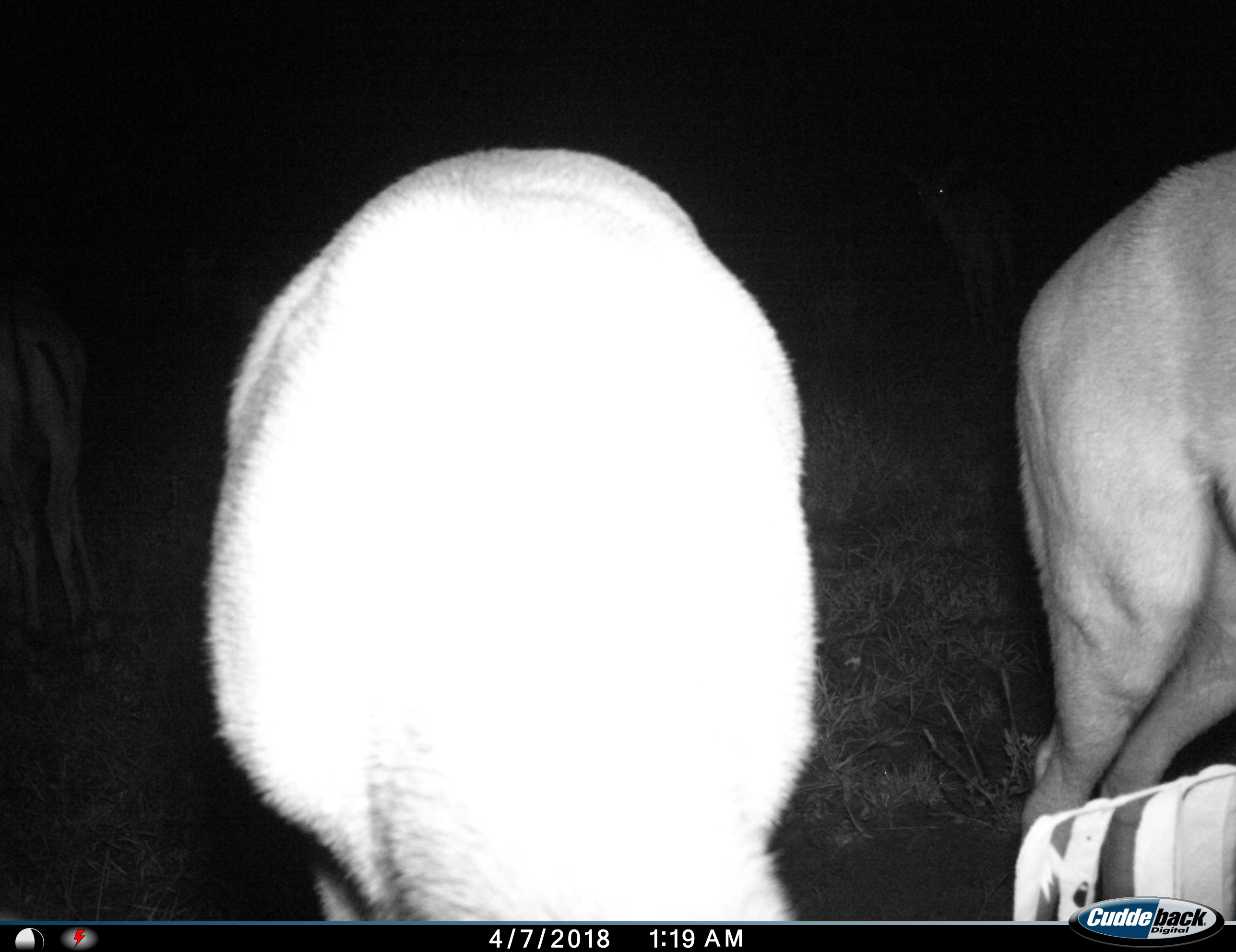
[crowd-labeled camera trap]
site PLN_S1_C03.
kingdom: Animalia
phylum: Chordata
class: Mammalia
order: Artiodactyla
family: Bovidae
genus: Aepyceros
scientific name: Aepyceros melampus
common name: impala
Impala (Aepyceros melampus), count 3. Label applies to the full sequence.